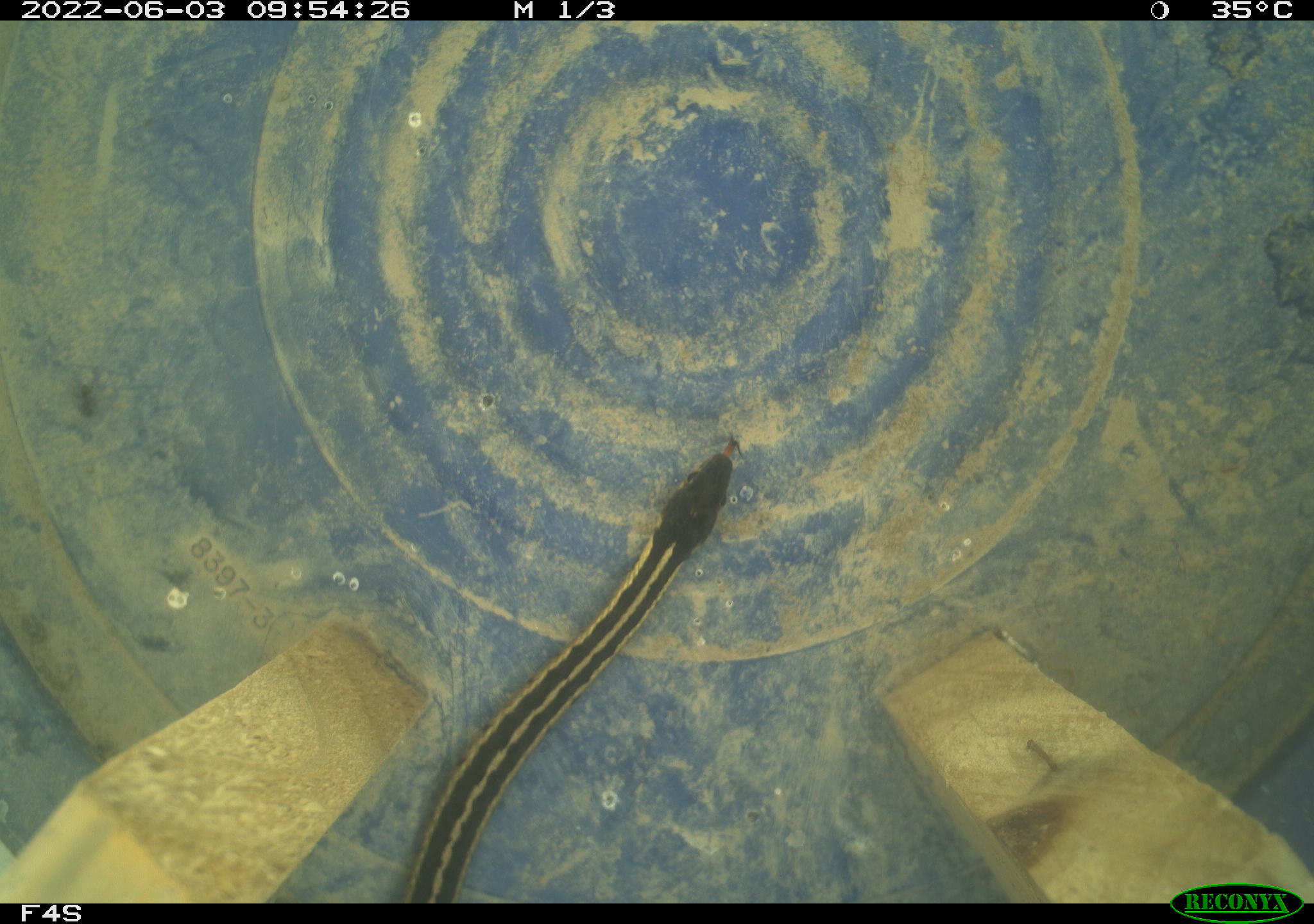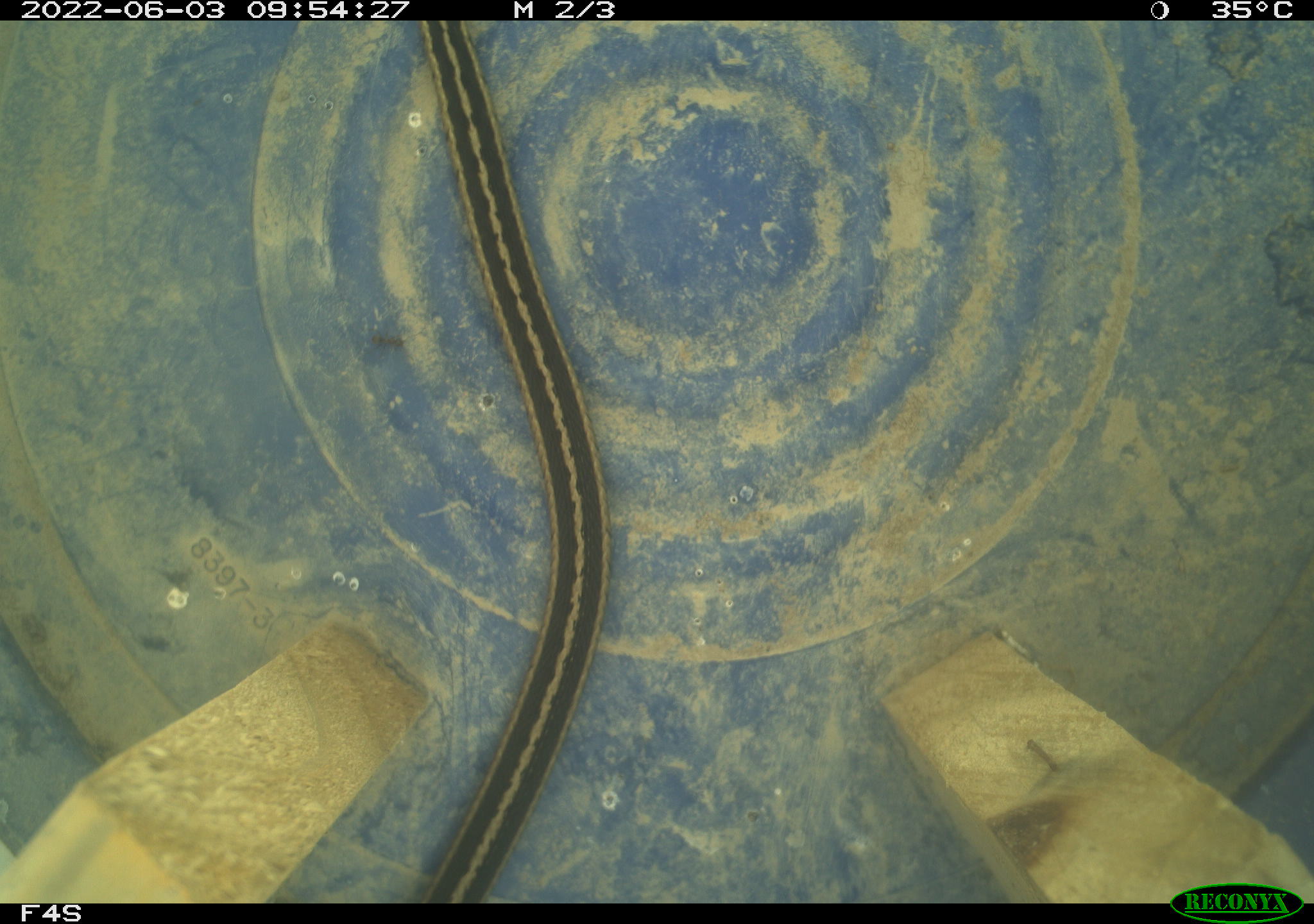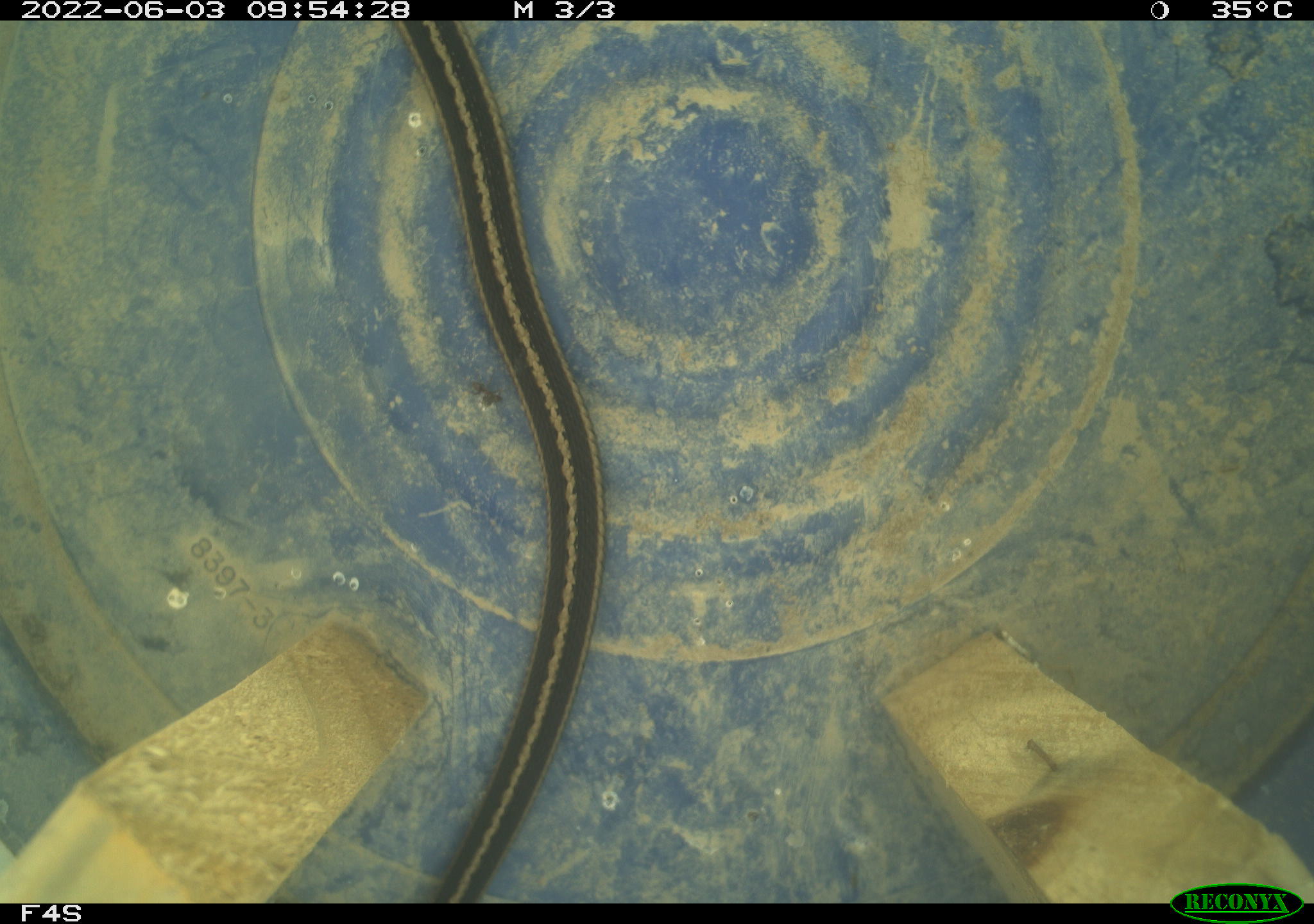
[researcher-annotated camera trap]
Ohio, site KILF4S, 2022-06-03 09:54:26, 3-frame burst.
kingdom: Animalia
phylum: Chordata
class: Reptilia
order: Squamata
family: Colubridae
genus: Thamnophis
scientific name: Thamnophis sirtalis sirtalis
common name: eastern gartersnake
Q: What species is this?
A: Eastern gartersnake (Thamnophis sirtalis sirtalis).